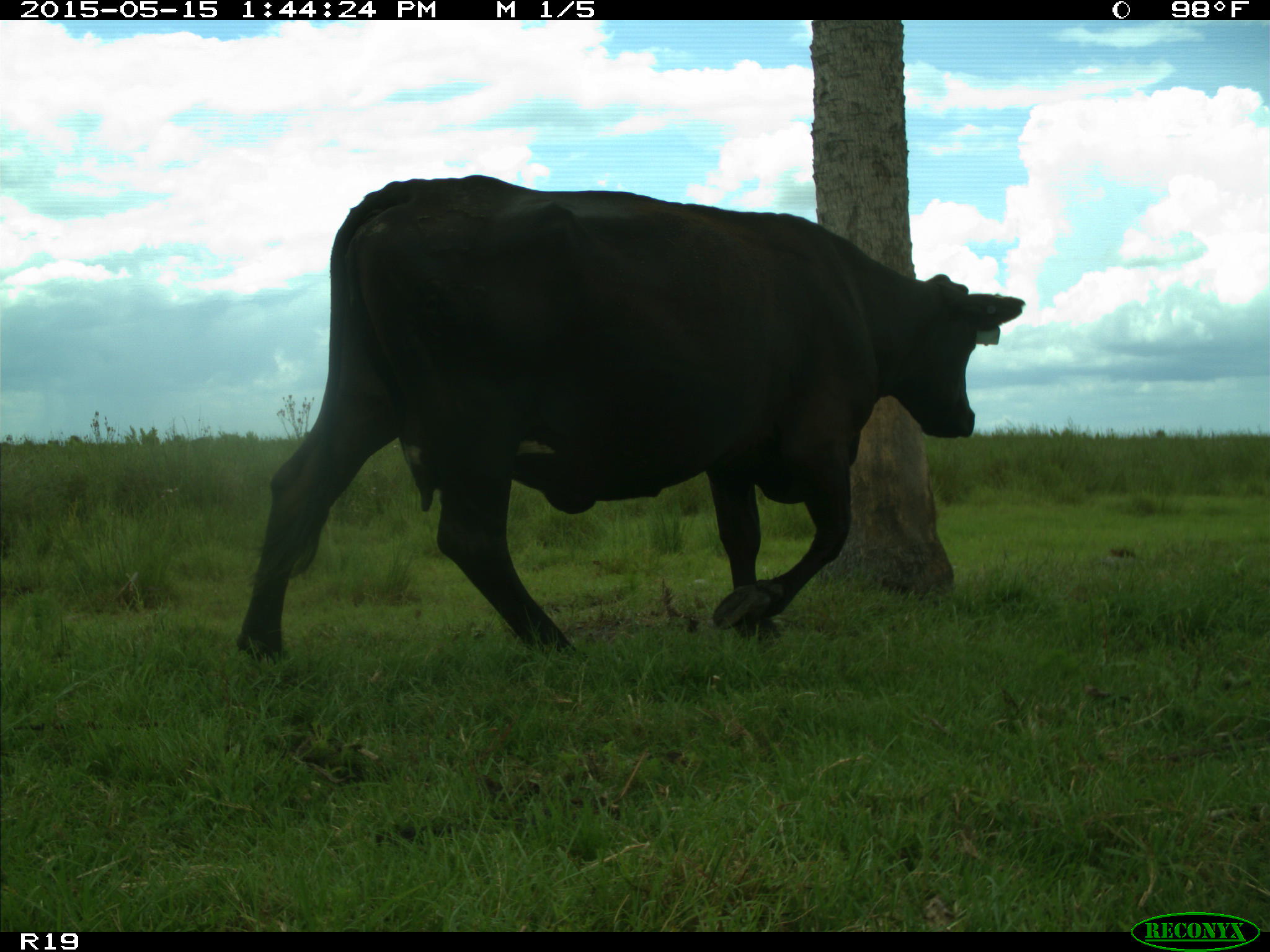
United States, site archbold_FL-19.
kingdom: Animalia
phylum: Chordata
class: Mammalia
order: Artiodactyla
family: Bovidae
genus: Bos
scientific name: Bos taurus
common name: domestic cow